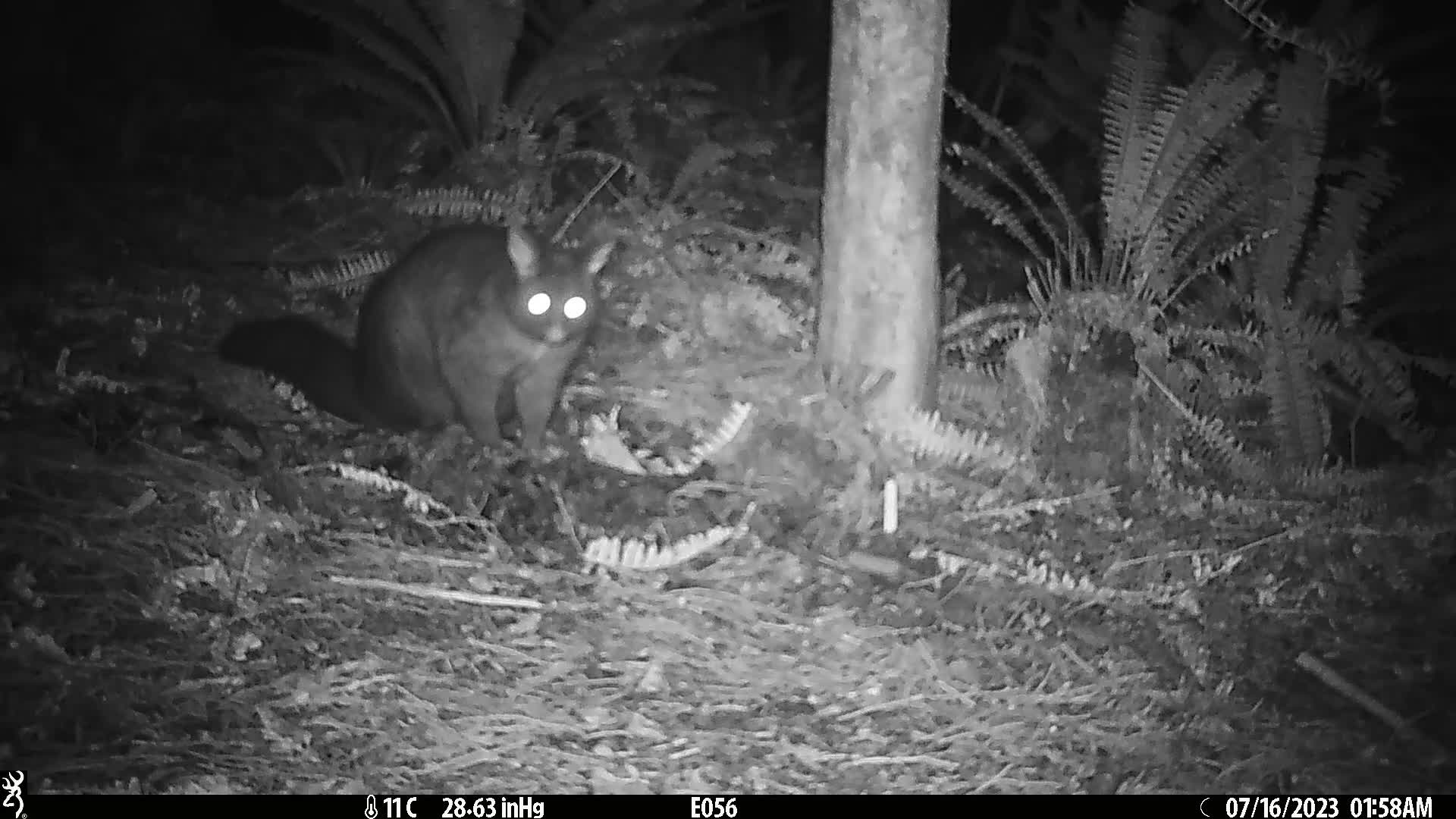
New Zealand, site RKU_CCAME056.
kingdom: Animalia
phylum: Chordata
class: Mammalia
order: Diprotodontia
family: Phalangeridae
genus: Trichosurus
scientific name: Trichosurus vulpecula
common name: common brushtail possum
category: possum